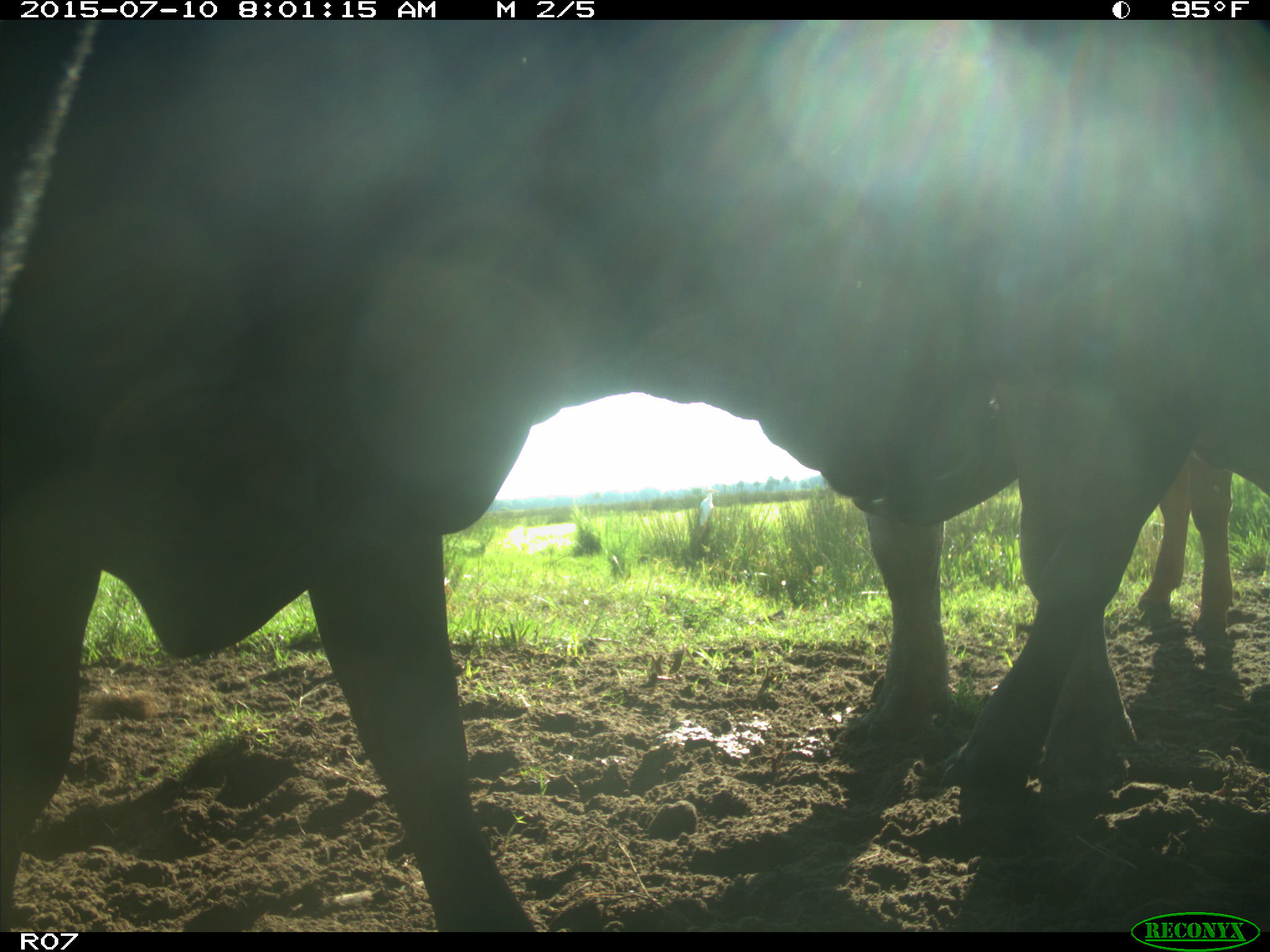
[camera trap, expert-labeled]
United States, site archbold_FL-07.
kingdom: Animalia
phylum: Chordata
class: Mammalia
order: Artiodactyla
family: Bovidae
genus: Bos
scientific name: Bos taurus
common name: domestic cow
Bos taurus (domestic cow).